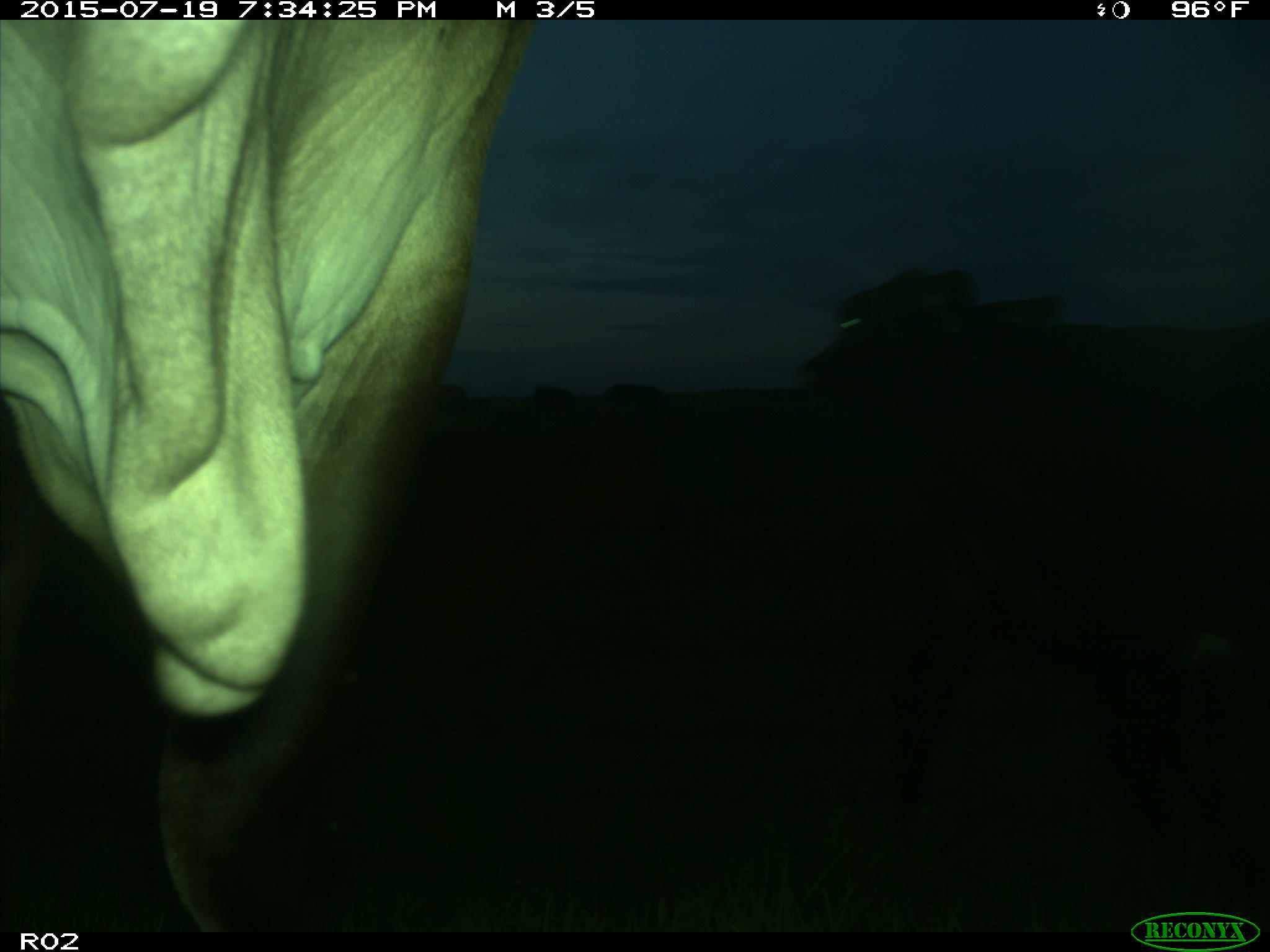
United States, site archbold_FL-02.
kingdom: Animalia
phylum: Chordata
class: Mammalia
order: Artiodactyla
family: Bovidae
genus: Bos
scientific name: Bos taurus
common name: domestic cow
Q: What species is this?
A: Bos taurus (domestic cow).